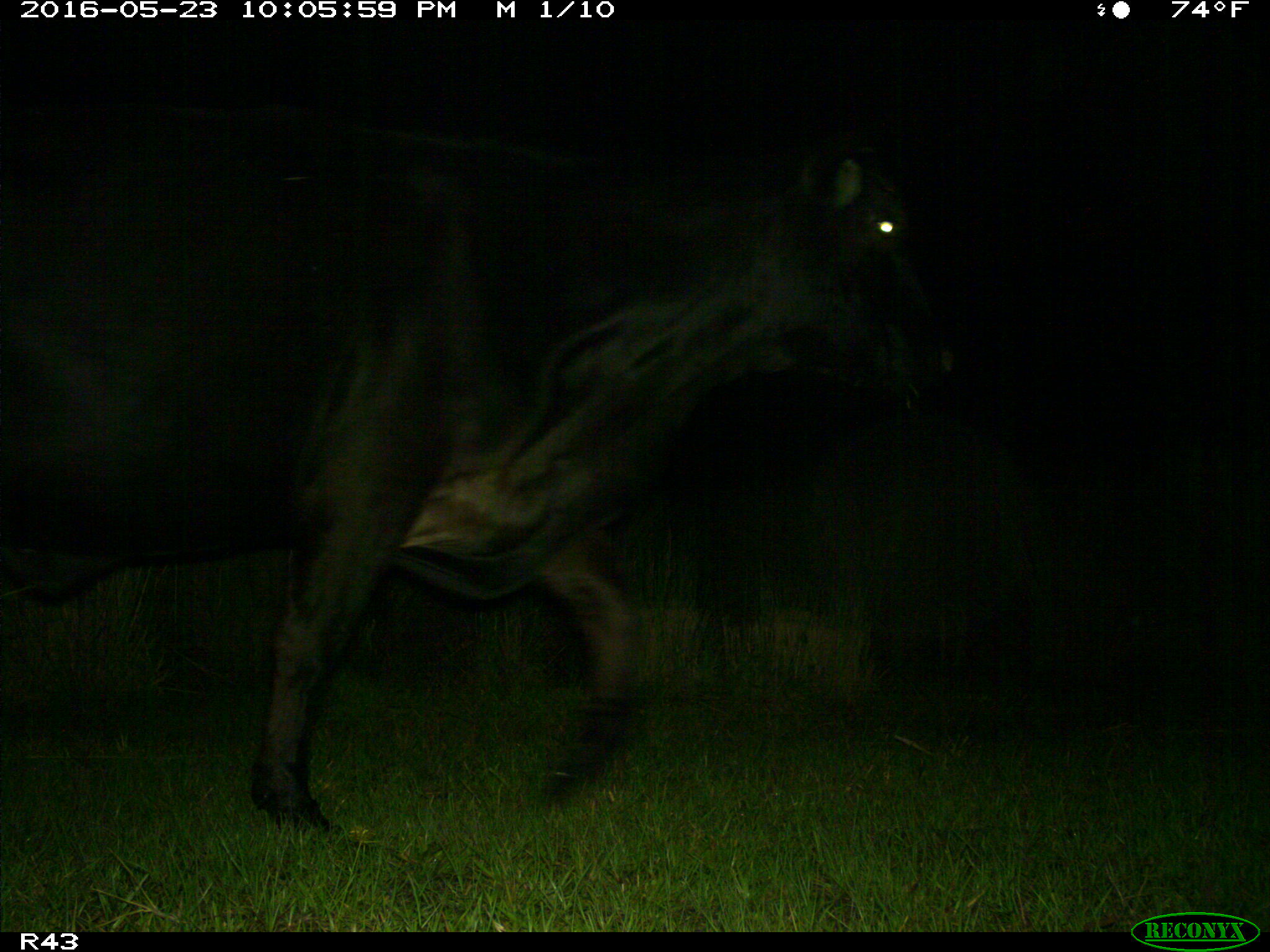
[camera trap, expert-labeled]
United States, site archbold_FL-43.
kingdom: Animalia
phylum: Chordata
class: Mammalia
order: Artiodactyla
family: Bovidae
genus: Bos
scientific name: Bos taurus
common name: domestic cow